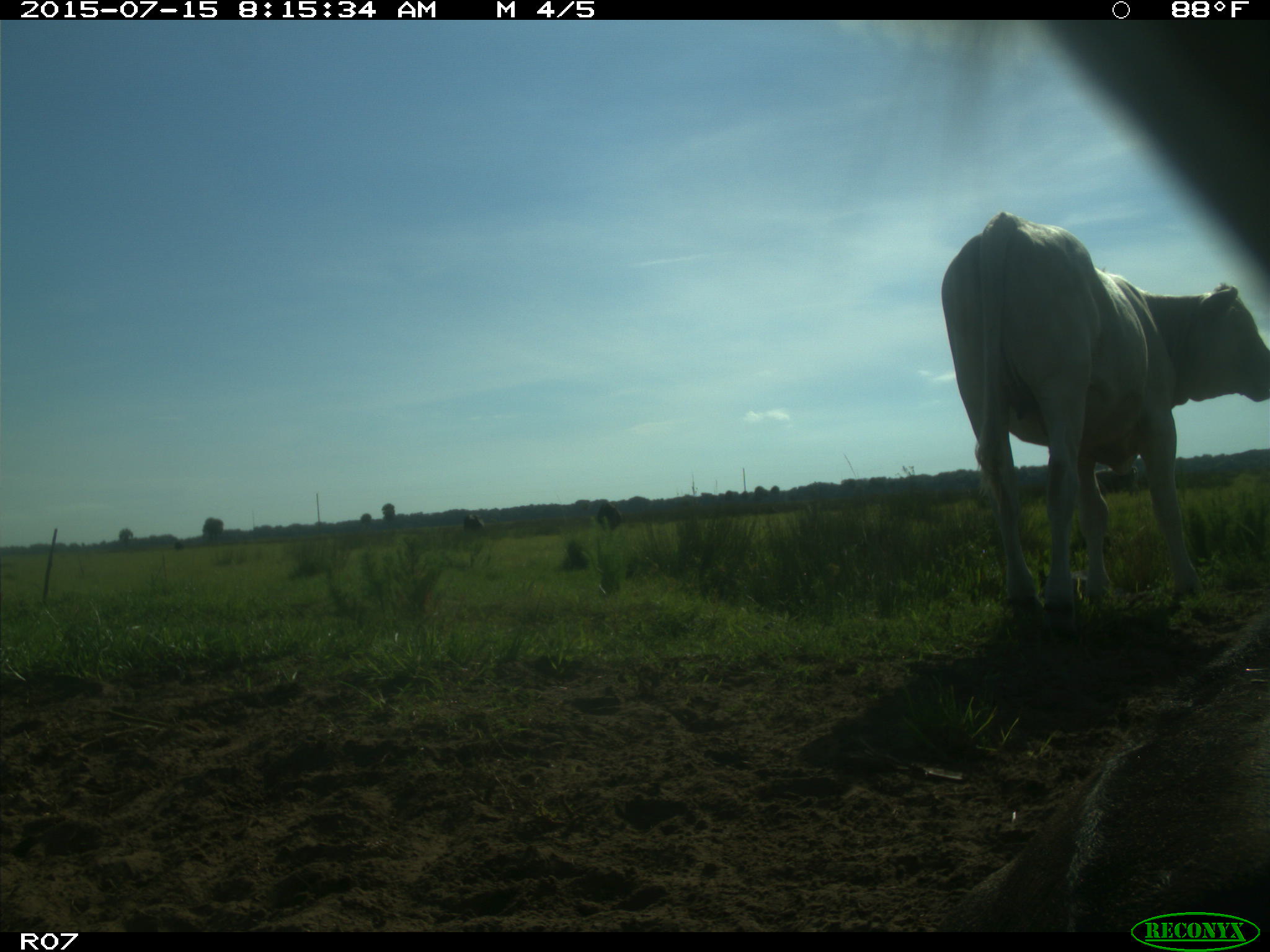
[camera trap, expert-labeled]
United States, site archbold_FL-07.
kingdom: Animalia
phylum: Chordata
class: Mammalia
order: Artiodactyla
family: Bovidae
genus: Bos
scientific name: Bos taurus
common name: domestic cow